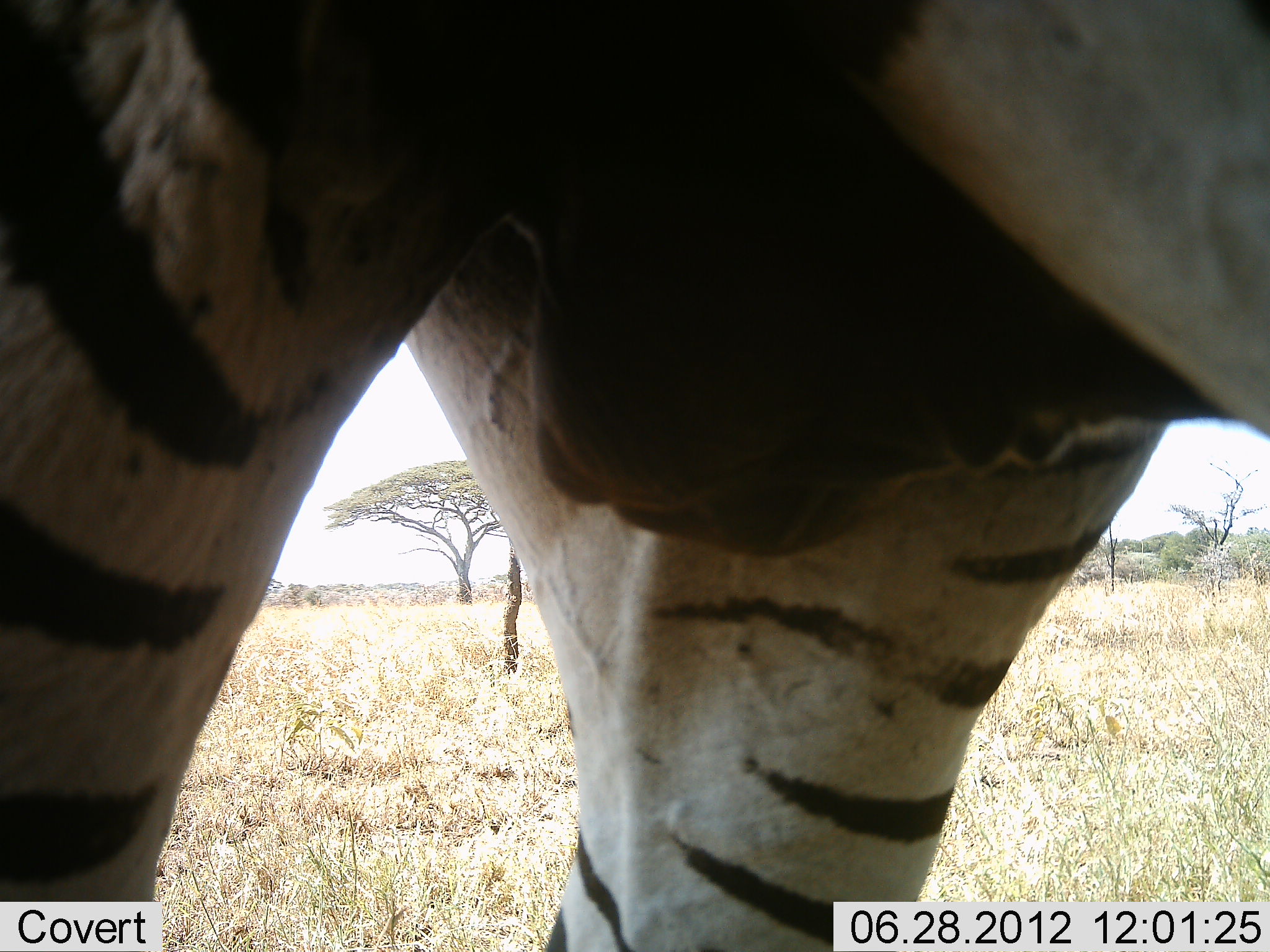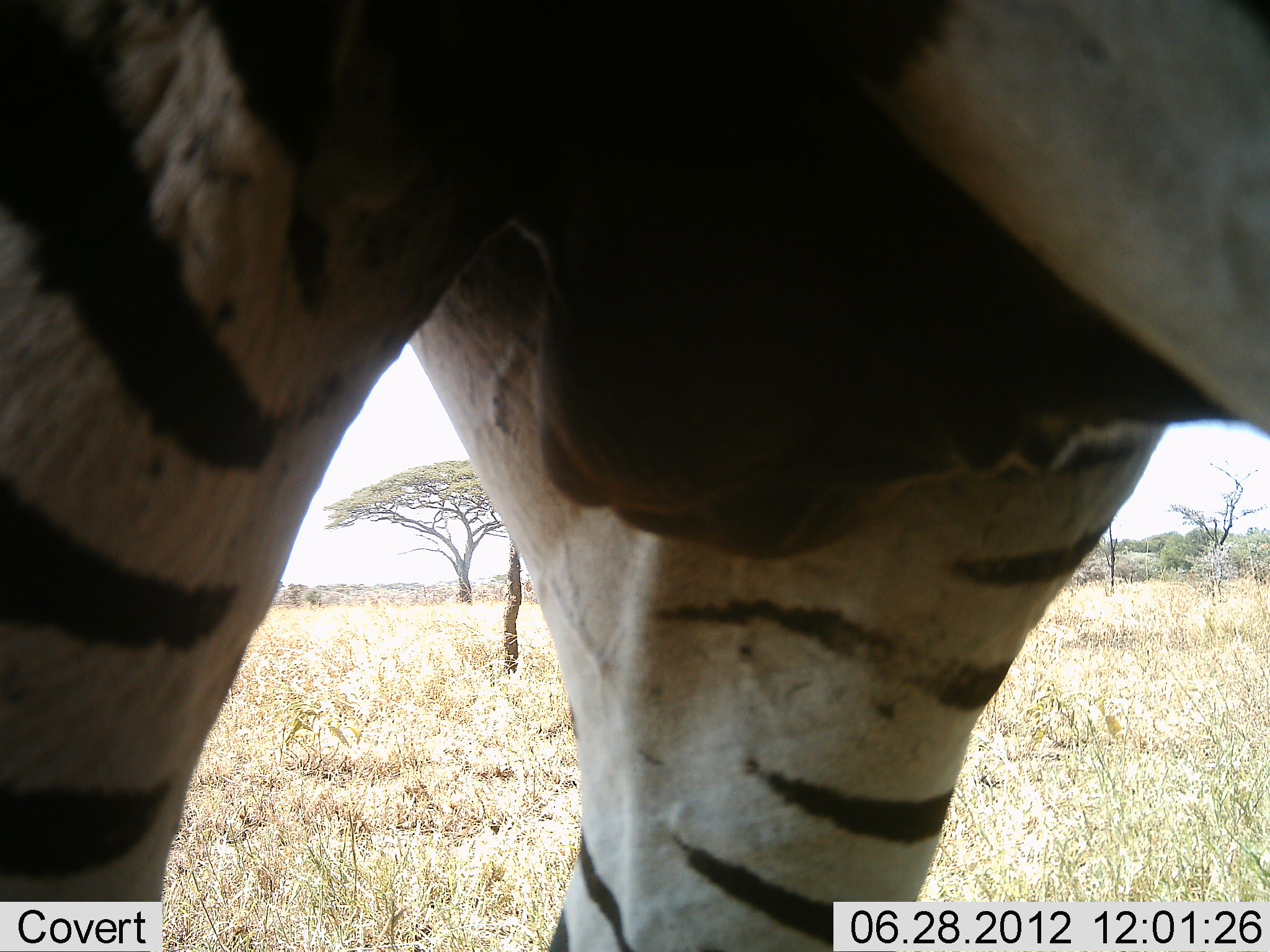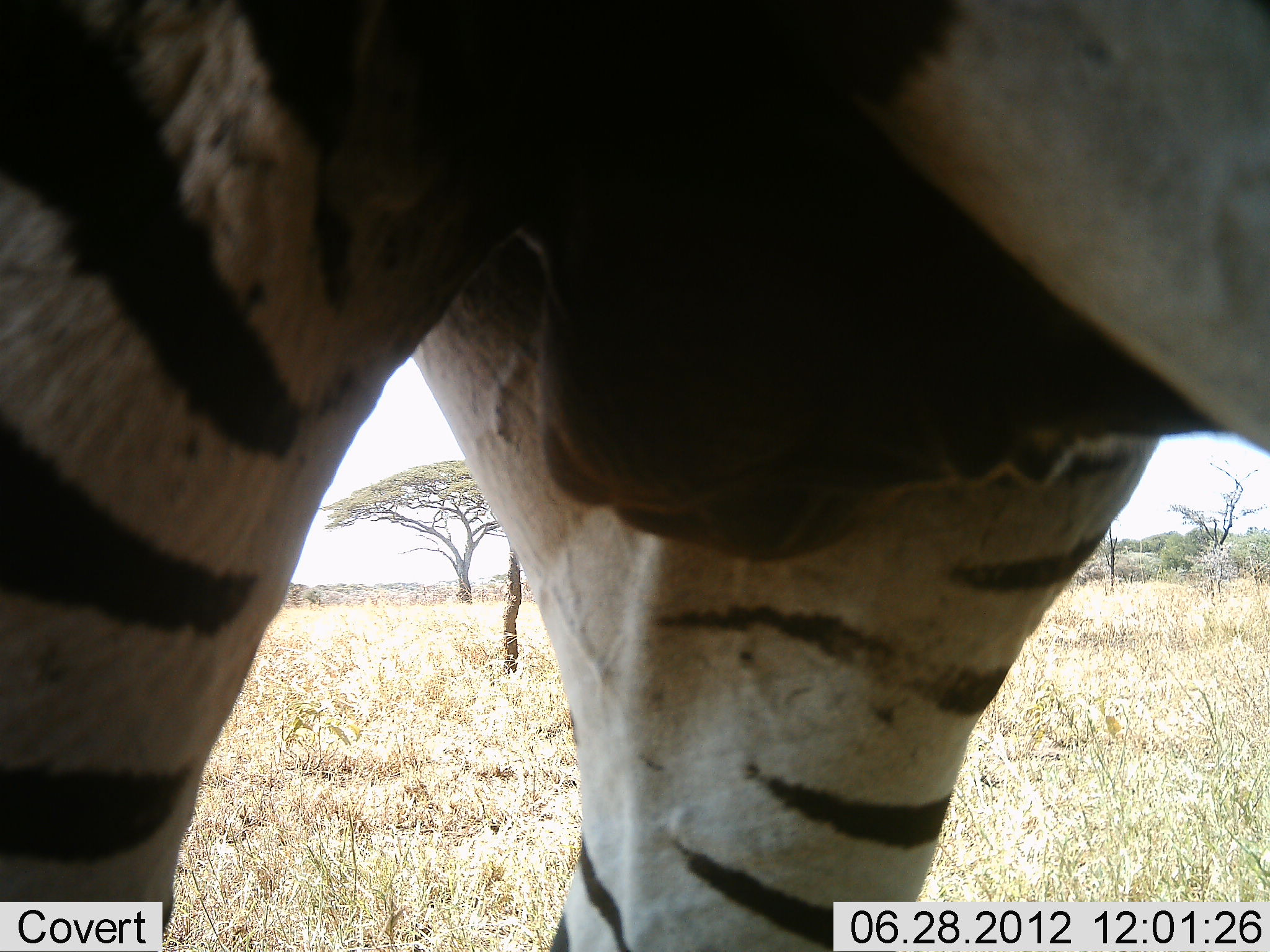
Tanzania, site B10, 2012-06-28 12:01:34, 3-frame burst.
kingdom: Animalia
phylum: Chordata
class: Mammalia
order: Perissodactyla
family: Equidae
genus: Equus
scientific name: Equus quagga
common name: plains zebra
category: zebra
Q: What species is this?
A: Zebra (plains zebra) (Equus quagga).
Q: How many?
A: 1.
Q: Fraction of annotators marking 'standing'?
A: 100%.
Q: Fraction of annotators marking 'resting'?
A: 0%.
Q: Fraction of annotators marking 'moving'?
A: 0%.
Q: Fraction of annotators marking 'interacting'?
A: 0%.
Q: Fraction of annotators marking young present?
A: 0%.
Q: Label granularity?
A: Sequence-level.